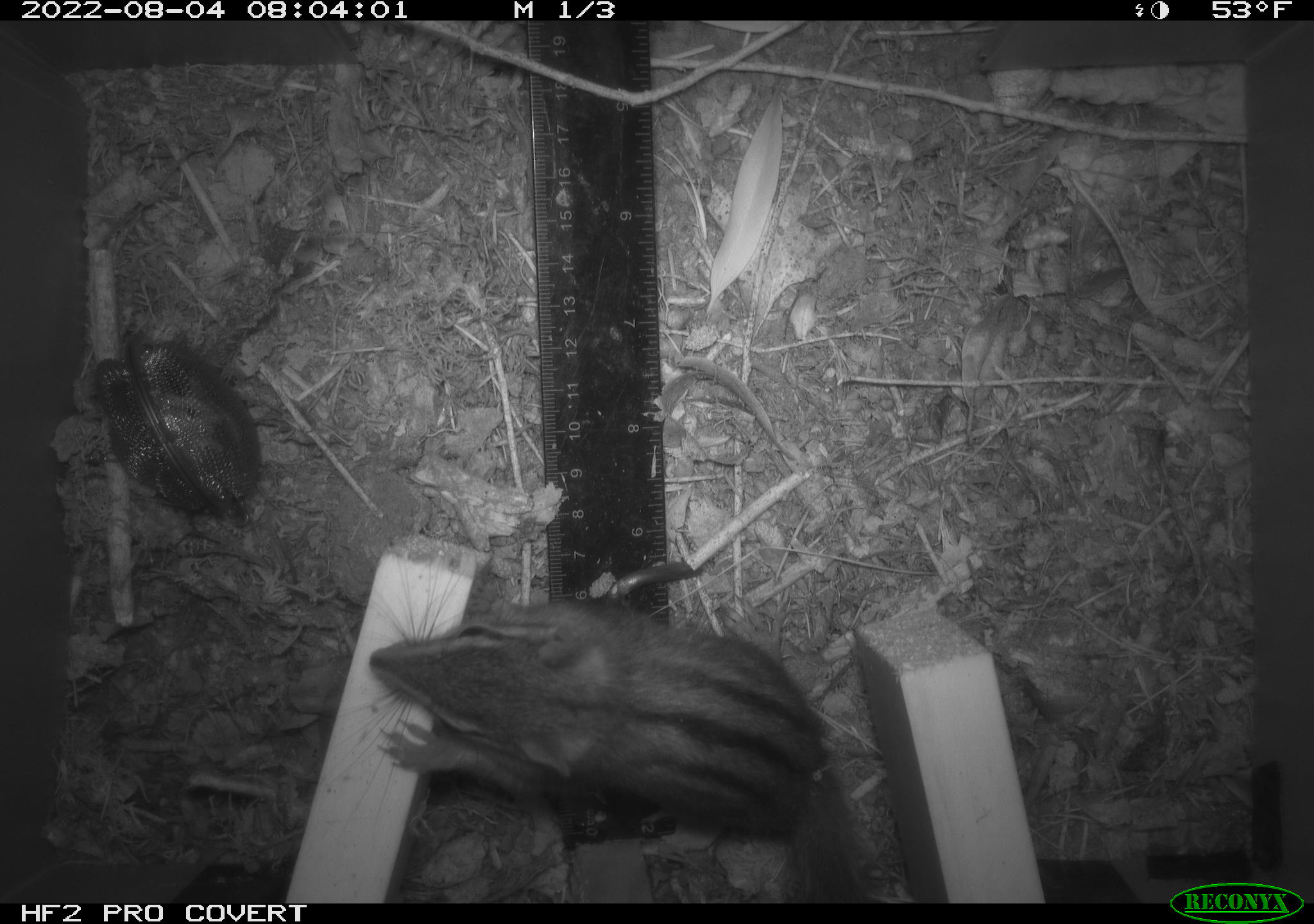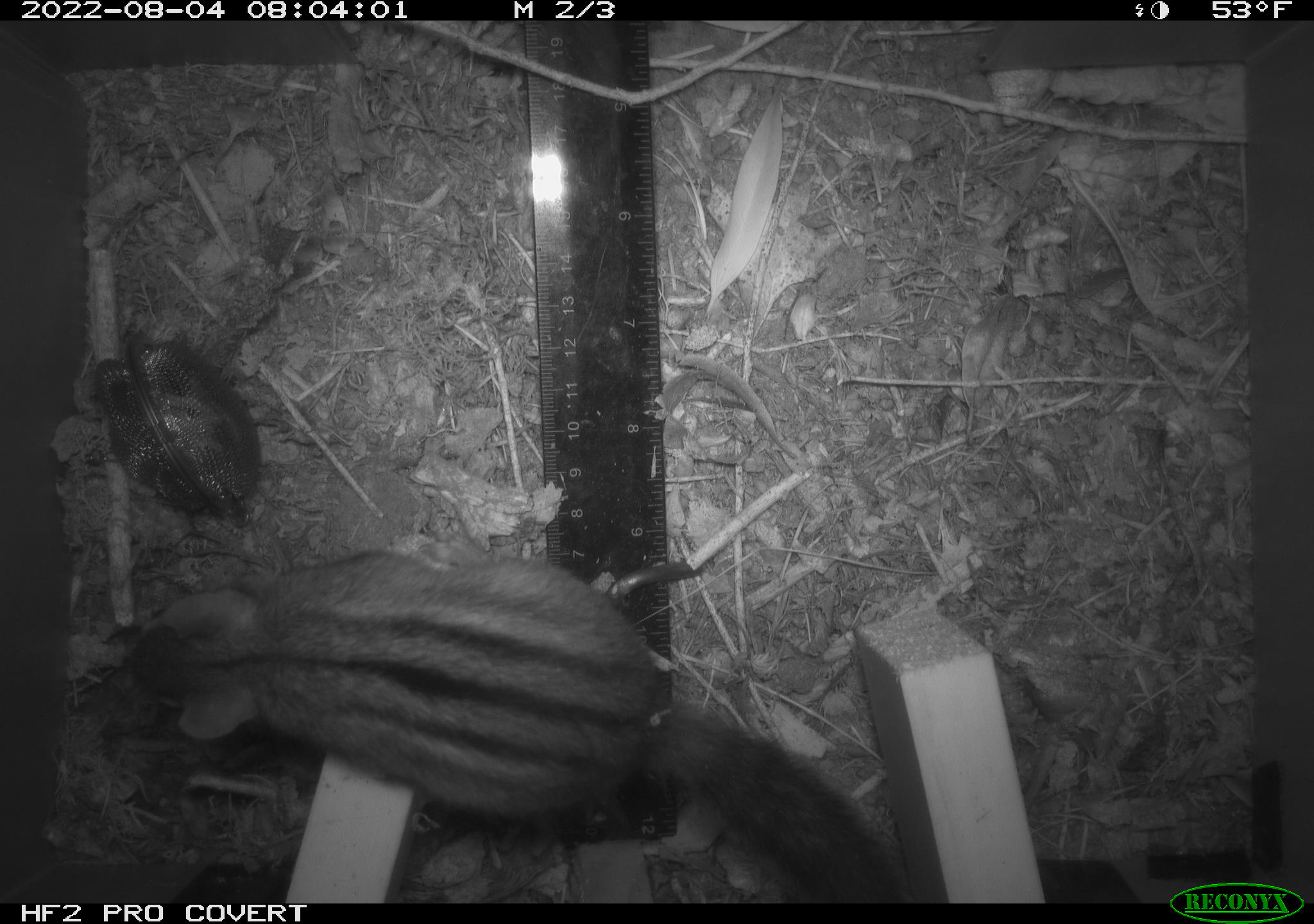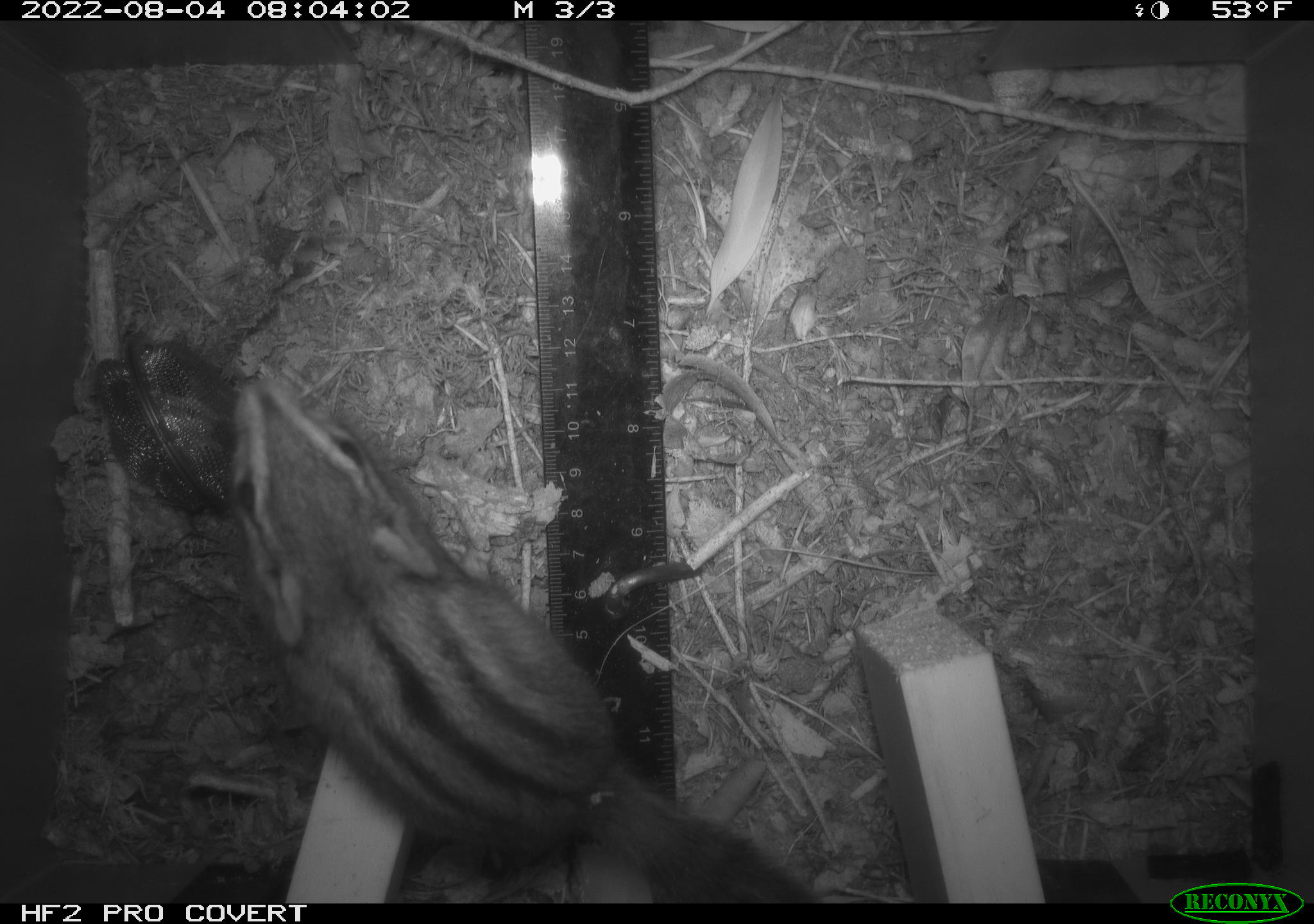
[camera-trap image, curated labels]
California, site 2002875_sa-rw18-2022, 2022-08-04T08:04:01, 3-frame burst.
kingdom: Animalia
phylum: Chordata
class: Mammalia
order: Rodentia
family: Sciuridae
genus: Neotamias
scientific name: Neotamias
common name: western chipmunks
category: neotamias species